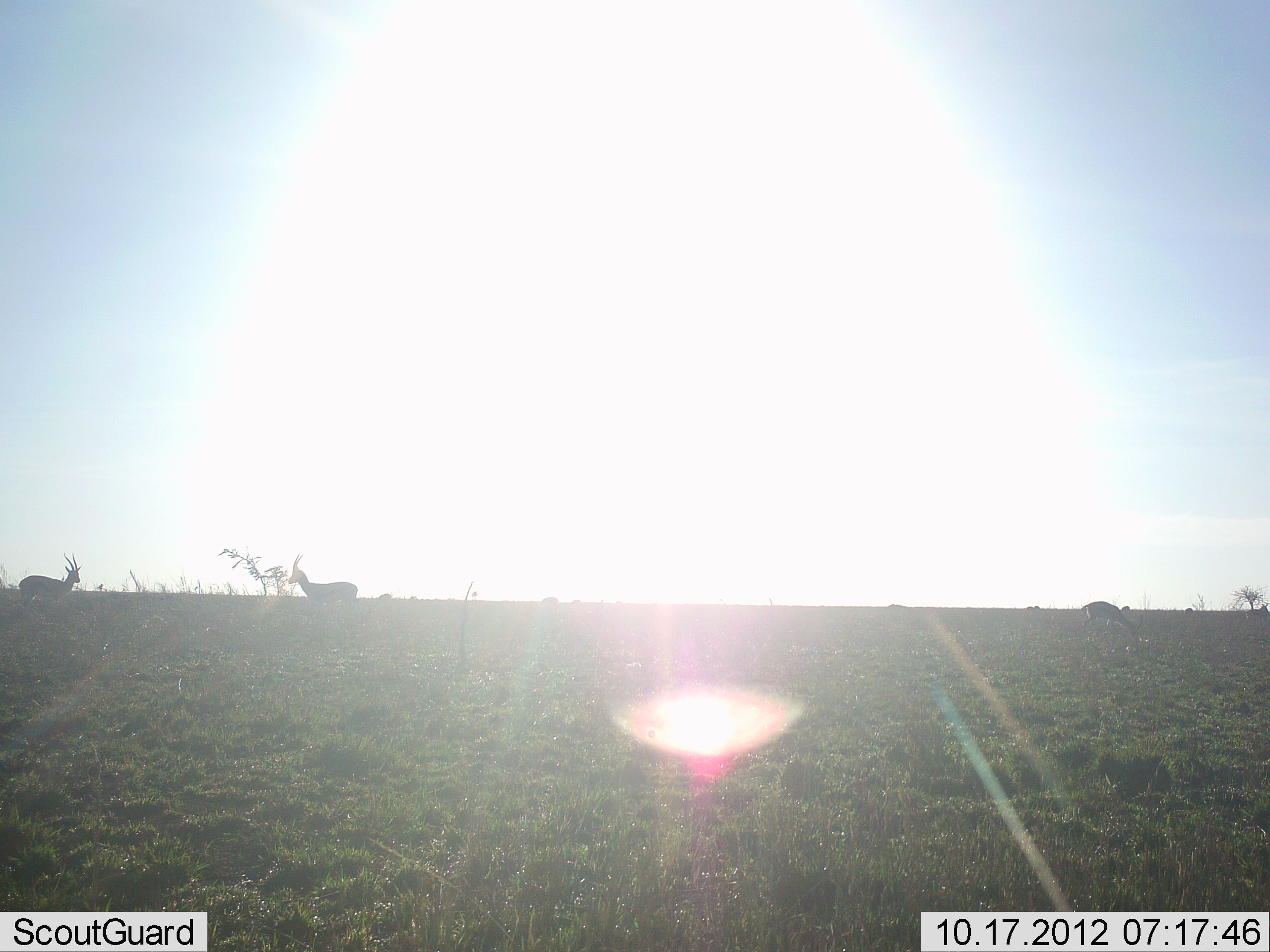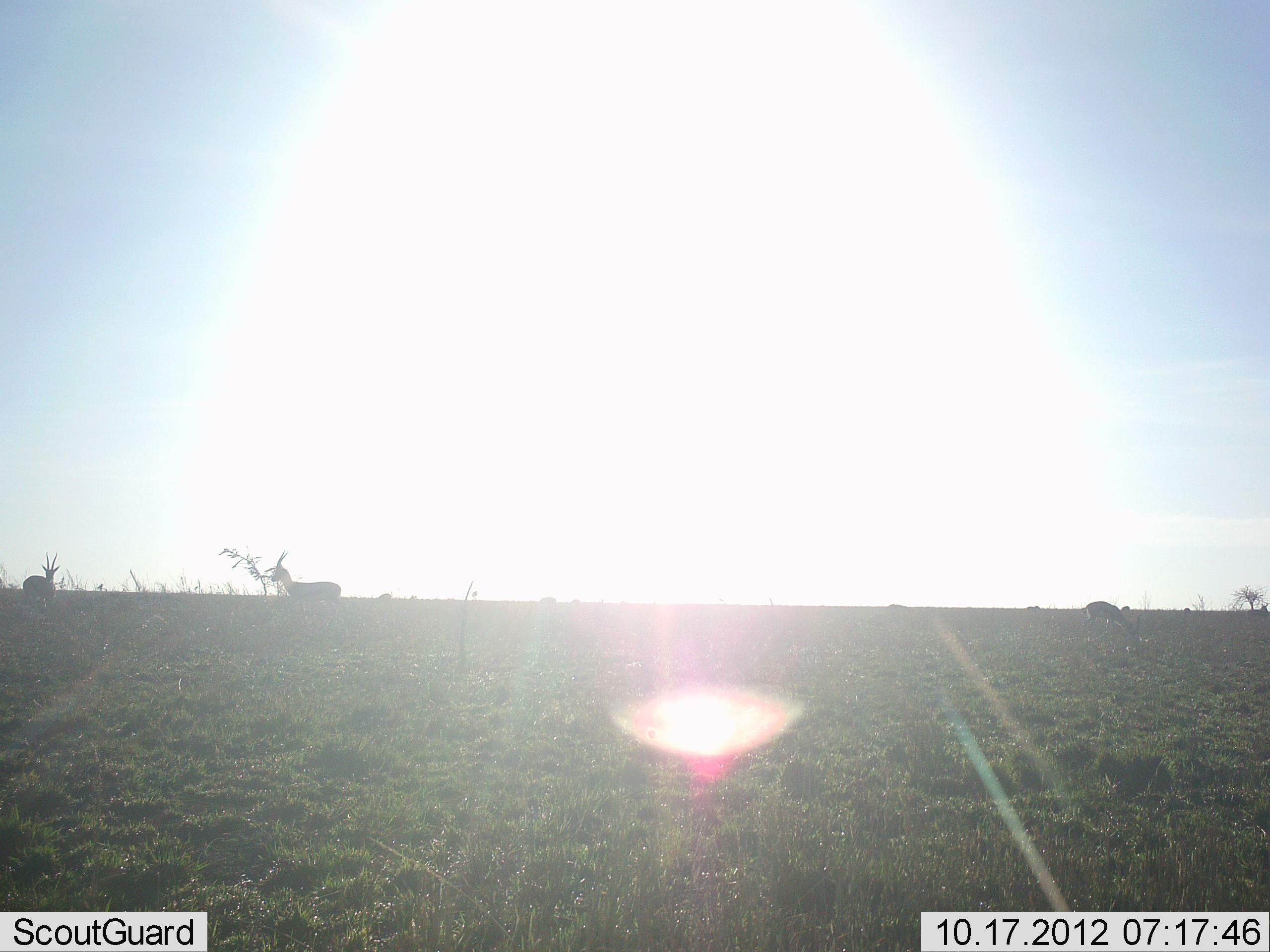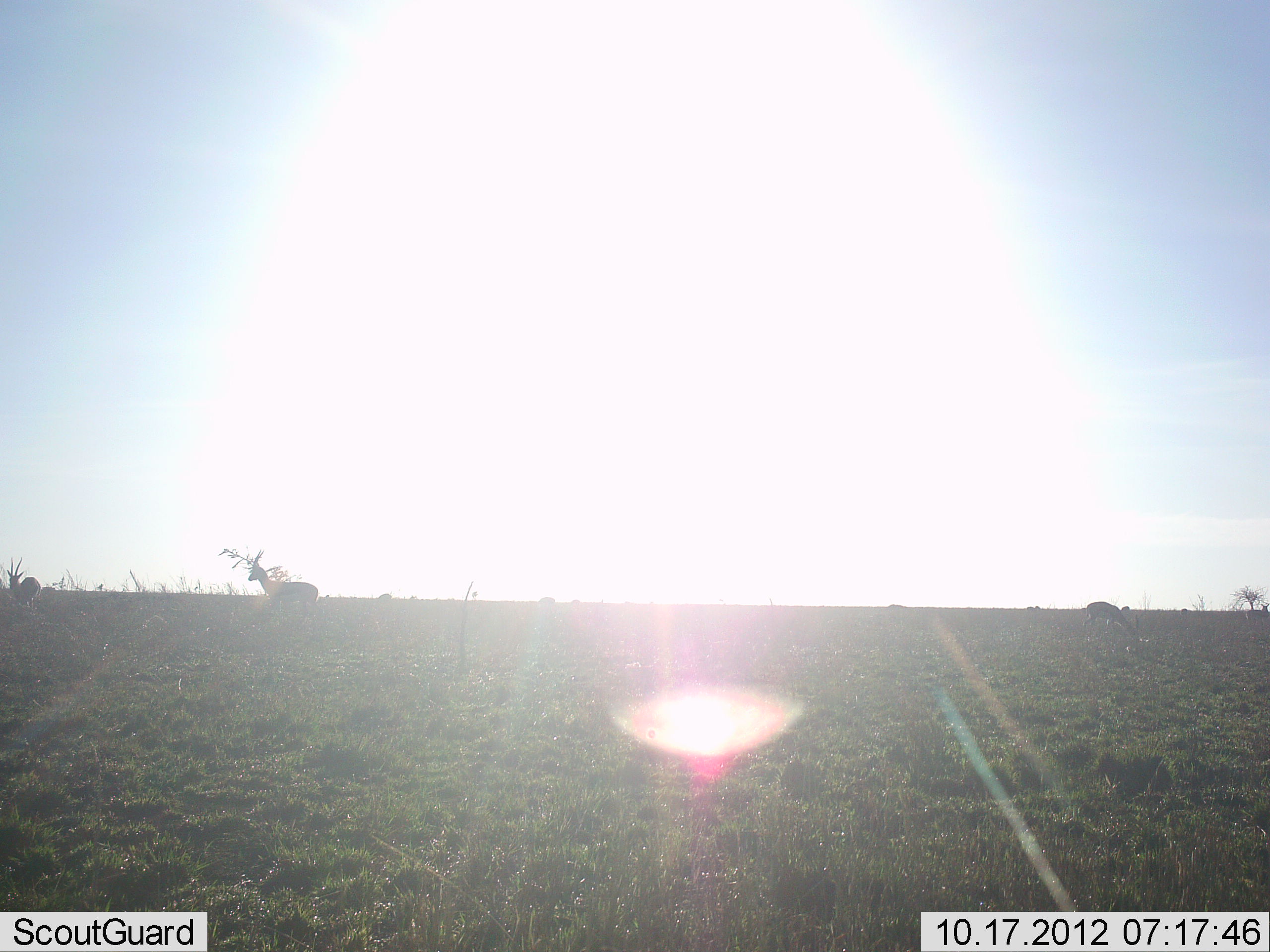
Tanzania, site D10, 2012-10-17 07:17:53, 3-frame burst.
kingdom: Animalia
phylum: Chordata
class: Mammalia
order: Artiodactyla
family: Bovidae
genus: Eudorcas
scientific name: Eudorcas thomsonii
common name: thomson's gazelle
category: gazellethomsons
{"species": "gazellethomsons (thomson's gazelle) (Eudorcas thomsonii)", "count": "3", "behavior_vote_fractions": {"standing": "40%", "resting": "0%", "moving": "60%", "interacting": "10%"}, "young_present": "0%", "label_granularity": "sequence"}